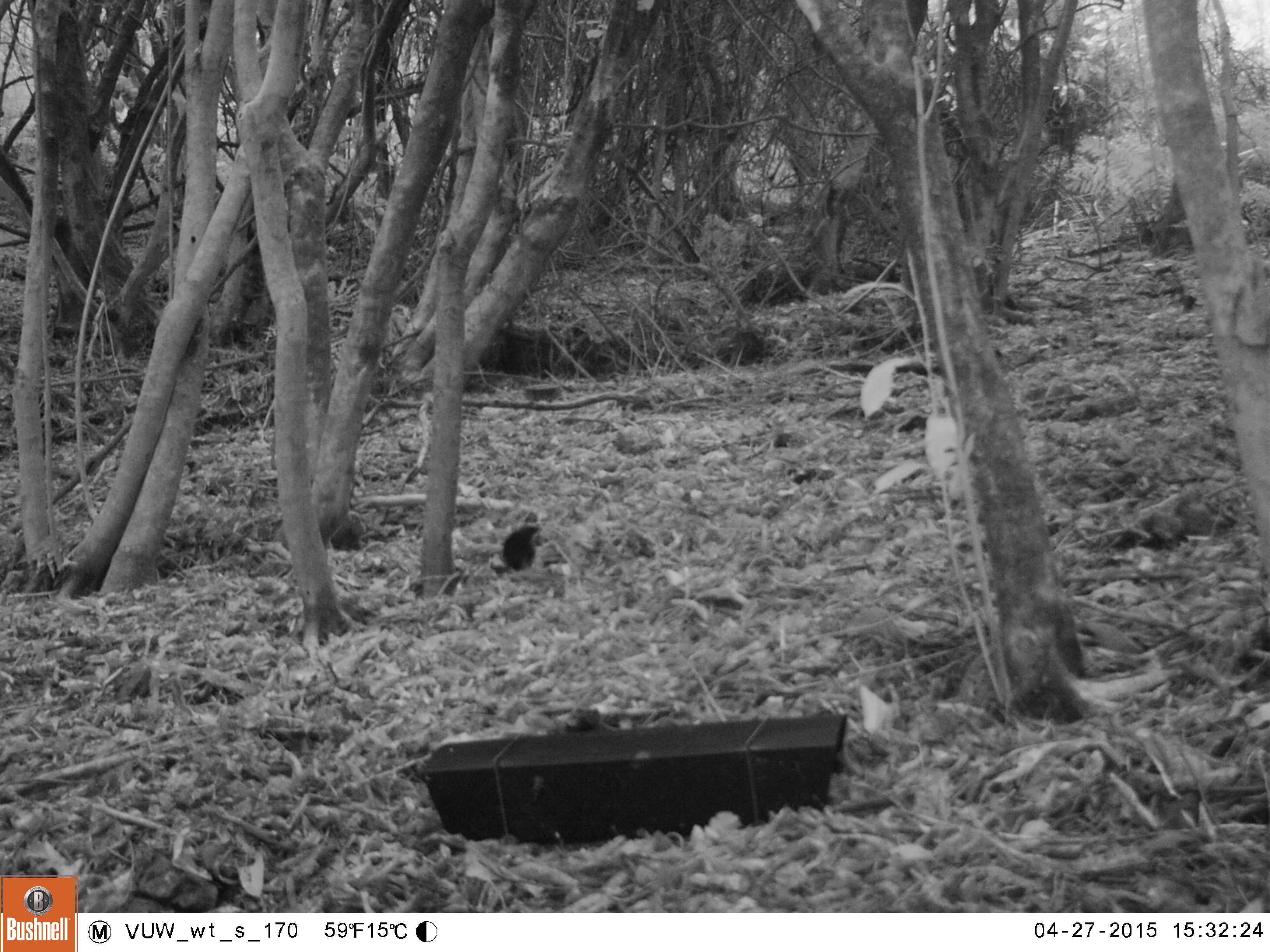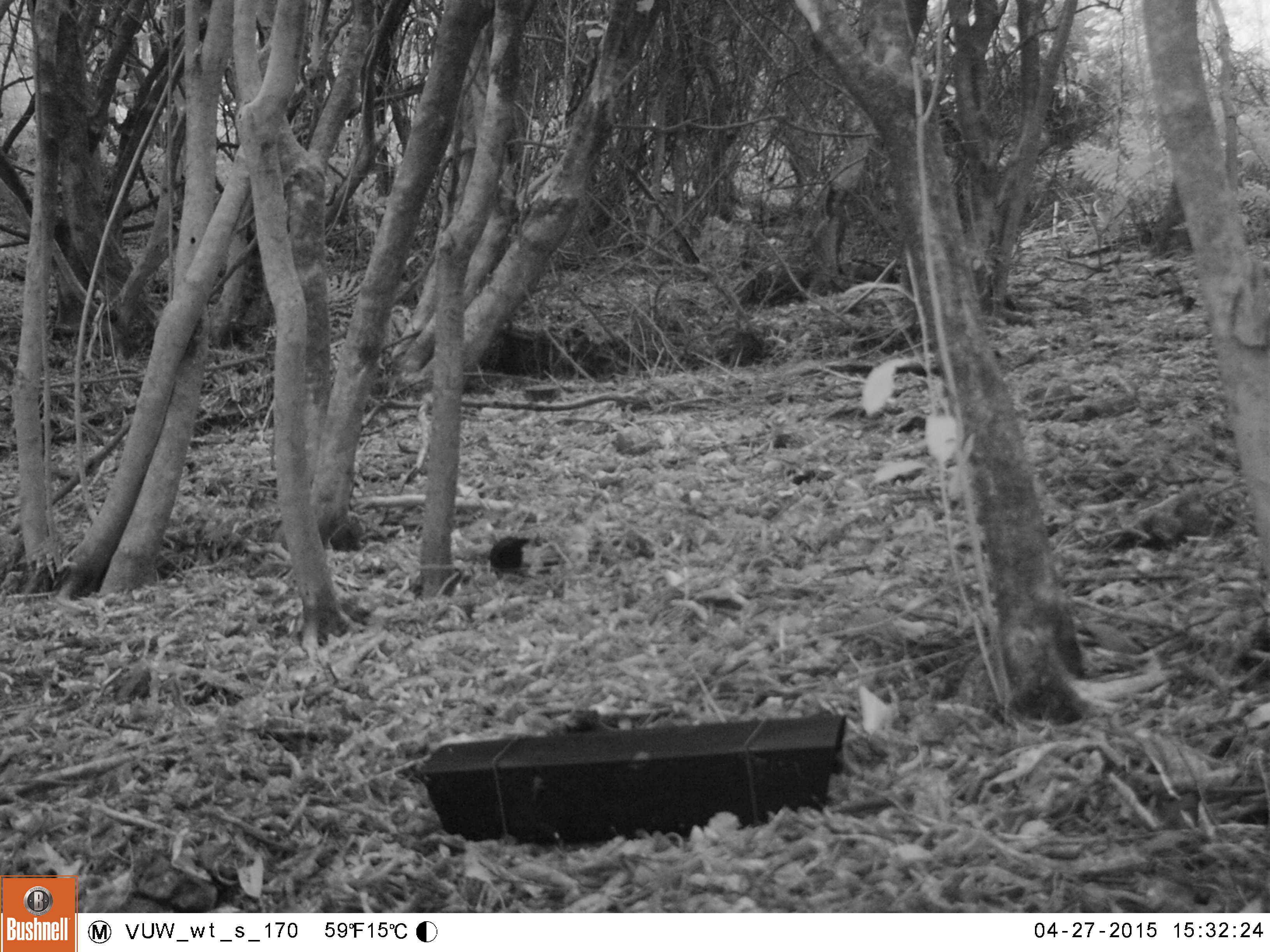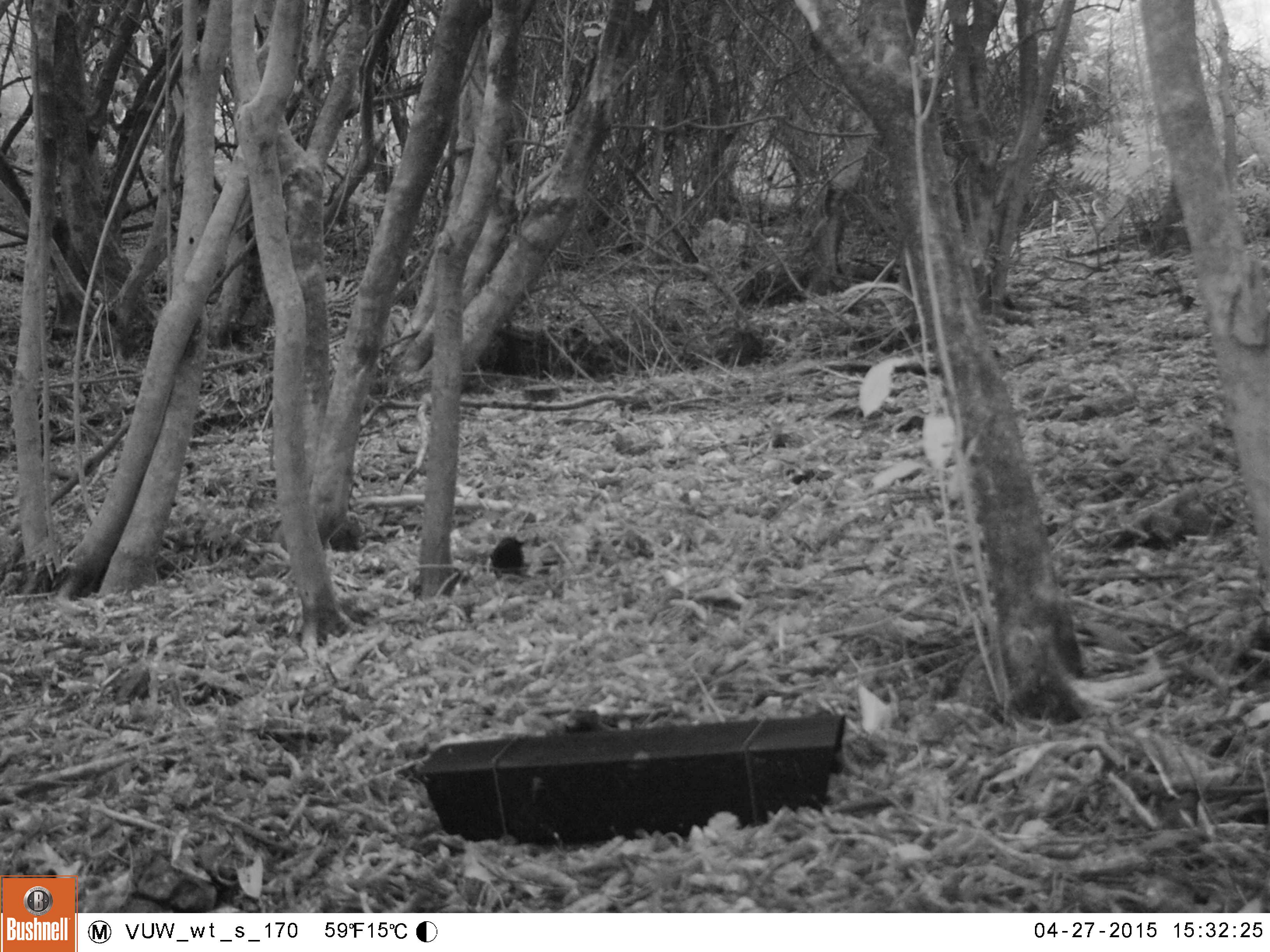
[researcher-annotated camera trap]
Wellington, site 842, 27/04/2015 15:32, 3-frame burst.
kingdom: Animalia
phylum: Chordata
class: Aves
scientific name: Aves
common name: bird